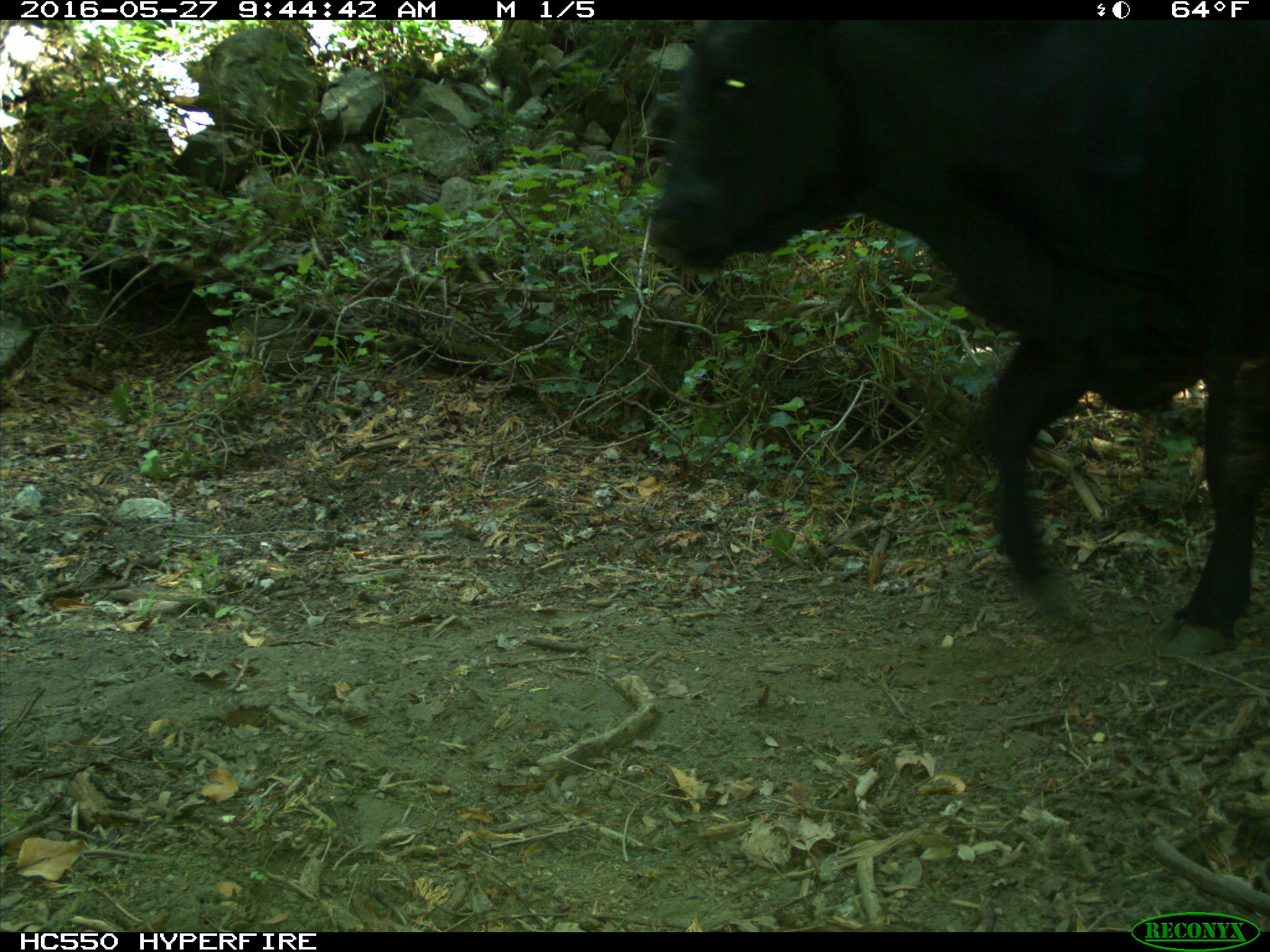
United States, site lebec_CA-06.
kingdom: Animalia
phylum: Chordata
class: Mammalia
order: Artiodactyla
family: Bovidae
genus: Bos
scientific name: Bos taurus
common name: domestic cow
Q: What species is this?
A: Bos taurus (domestic cow).